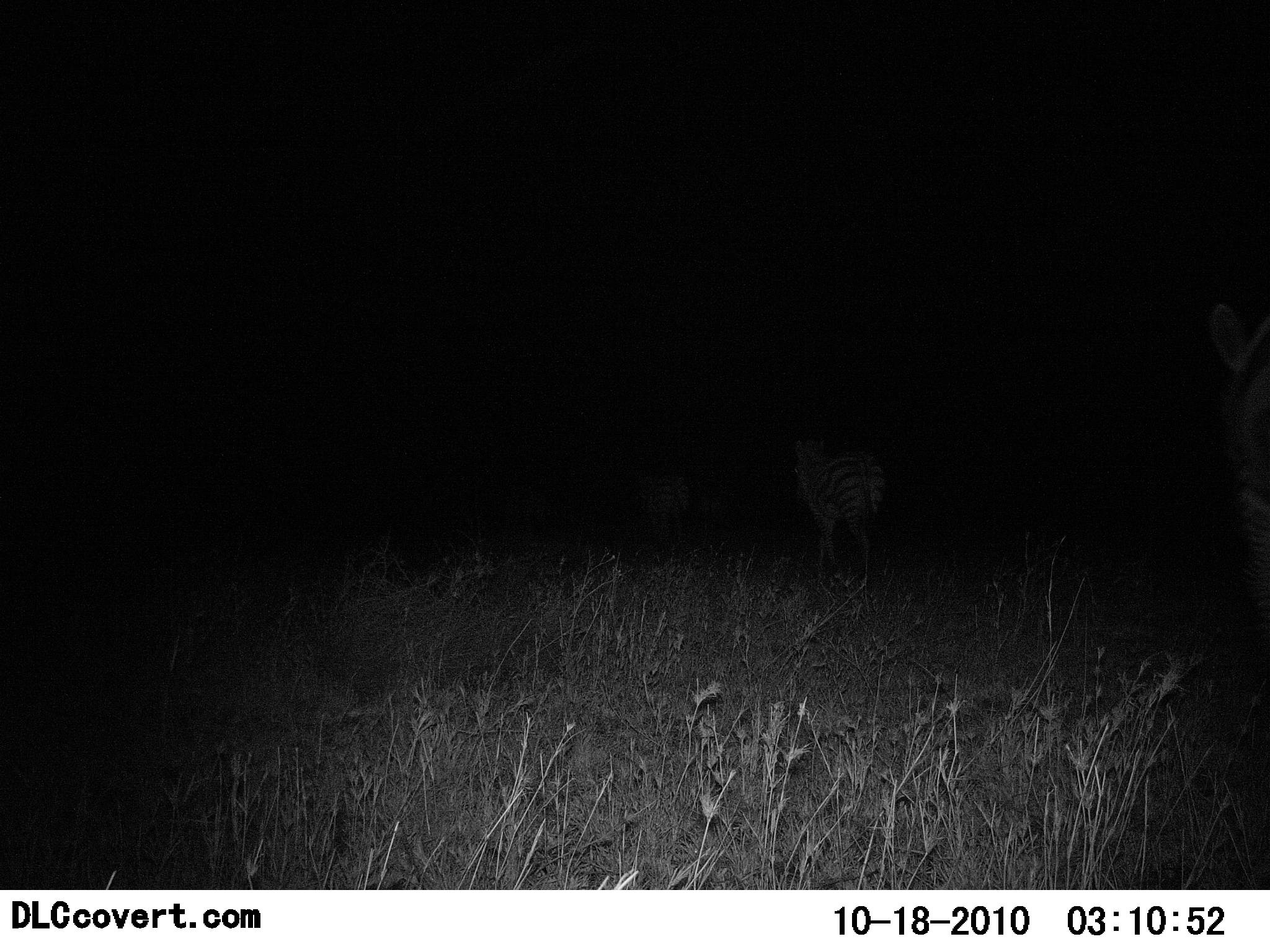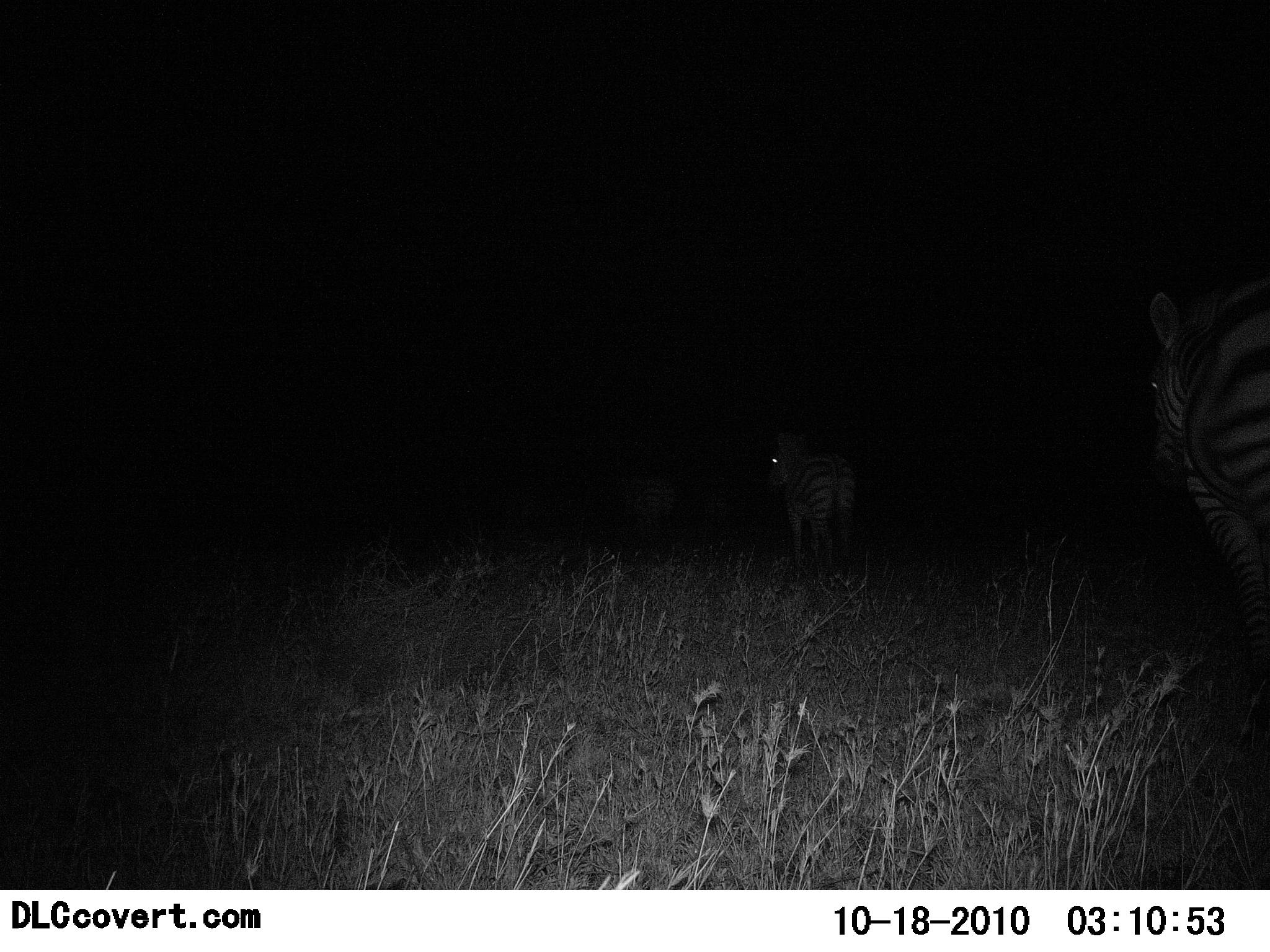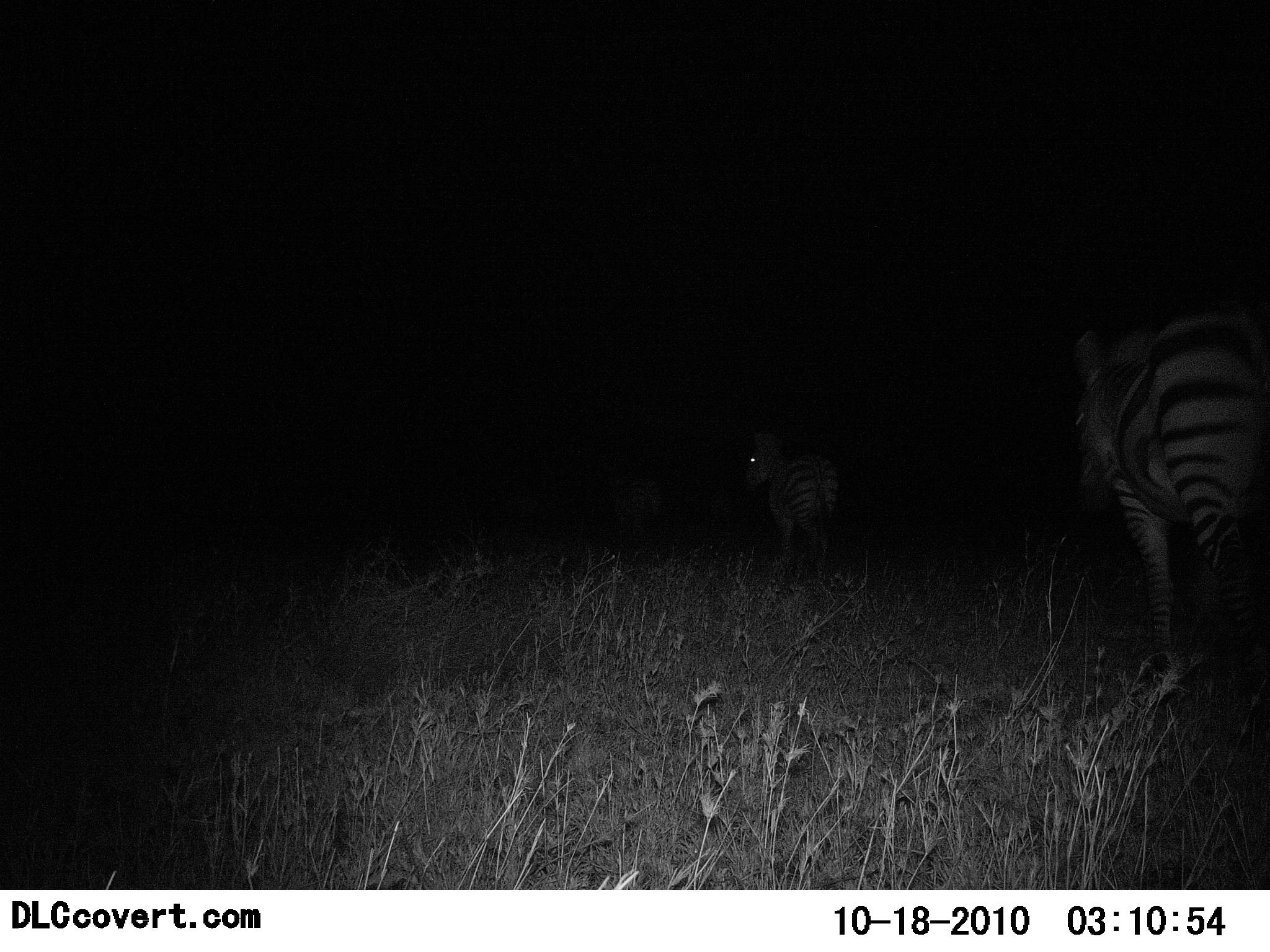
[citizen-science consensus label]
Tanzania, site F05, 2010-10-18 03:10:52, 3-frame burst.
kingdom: Animalia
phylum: Chordata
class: Mammalia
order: Perissodactyla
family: Equidae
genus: Equus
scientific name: Equus quagga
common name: plains zebra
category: zebra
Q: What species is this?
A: Zebra (plains zebra) (Equus quagga).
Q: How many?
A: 3.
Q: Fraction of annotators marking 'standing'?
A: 6%.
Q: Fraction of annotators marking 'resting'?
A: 0%.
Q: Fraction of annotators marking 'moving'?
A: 94%.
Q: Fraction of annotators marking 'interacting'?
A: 0%.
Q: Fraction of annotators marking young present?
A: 0%.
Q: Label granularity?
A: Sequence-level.